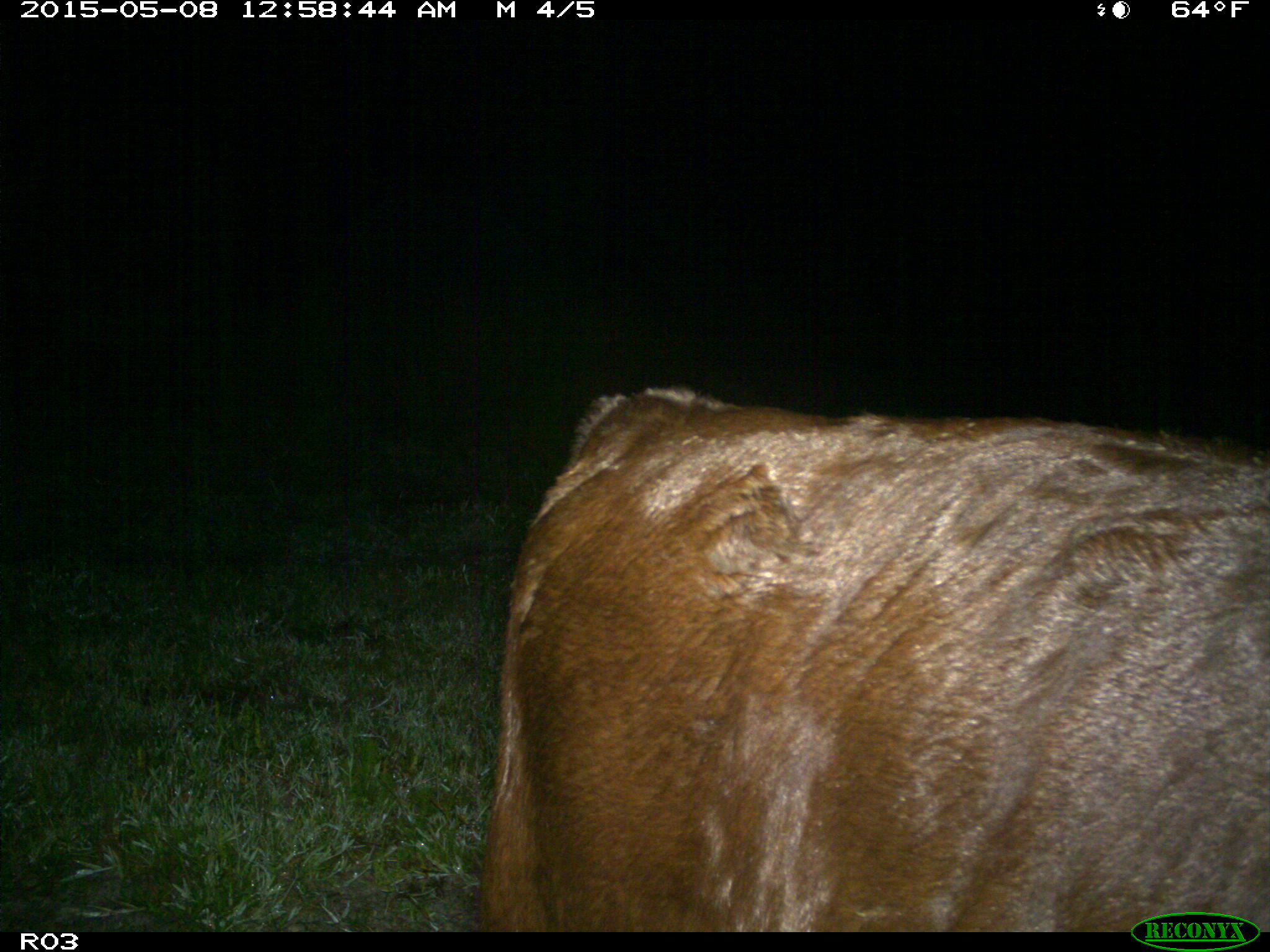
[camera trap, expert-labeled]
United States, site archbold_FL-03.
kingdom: Animalia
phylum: Chordata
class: Mammalia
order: Artiodactyla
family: Bovidae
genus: Bos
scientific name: Bos taurus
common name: domestic cow